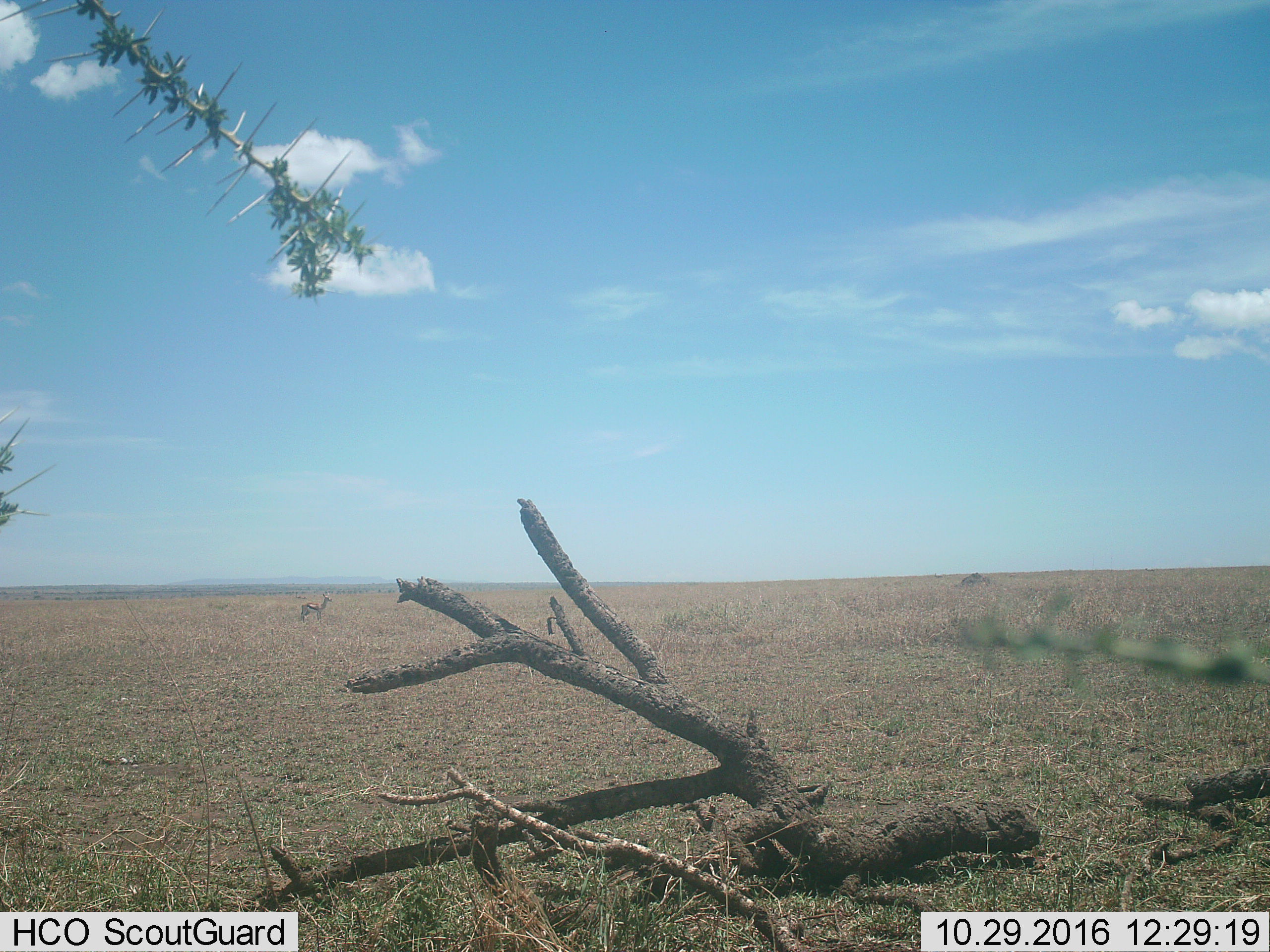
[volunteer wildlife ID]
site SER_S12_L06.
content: unidentified animal